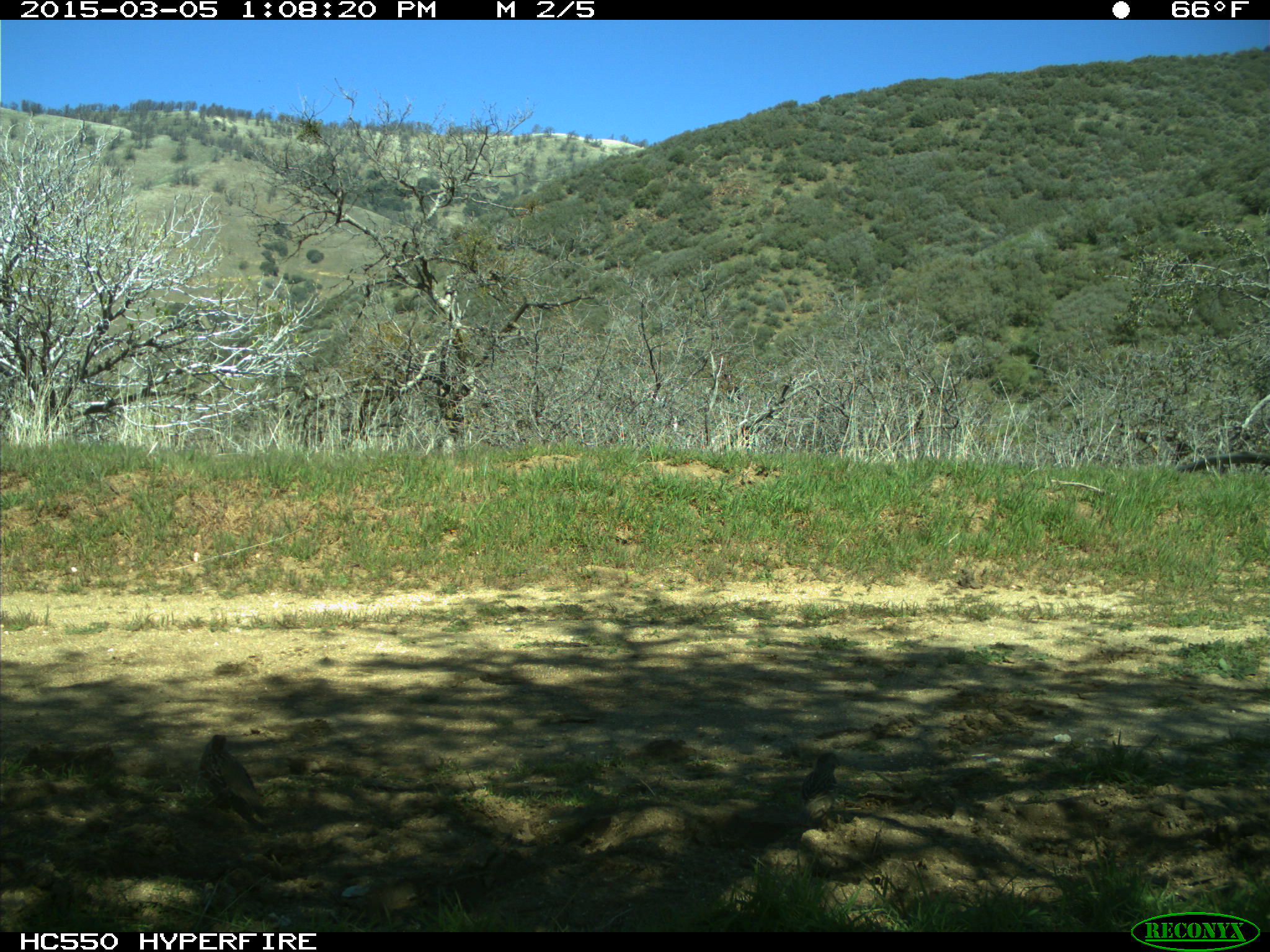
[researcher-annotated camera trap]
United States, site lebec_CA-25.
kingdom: Animalia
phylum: Chordata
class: Aves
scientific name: Aves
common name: birds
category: unidentified bird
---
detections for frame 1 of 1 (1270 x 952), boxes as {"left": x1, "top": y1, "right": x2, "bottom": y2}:
animal: {"left": 198, "top": 733, "right": 269, "bottom": 829}; {"left": 799, "top": 751, "right": 844, "bottom": 833}